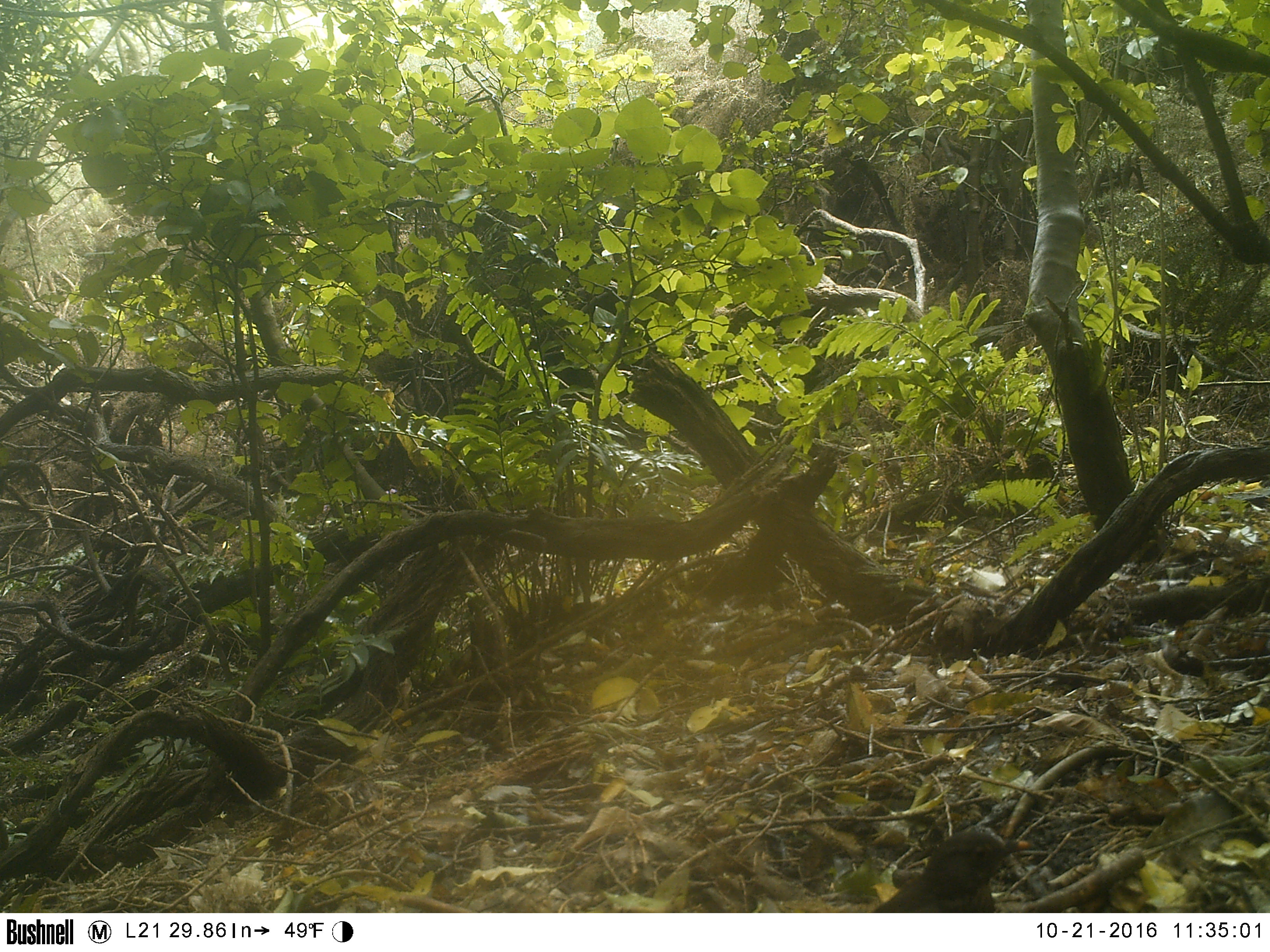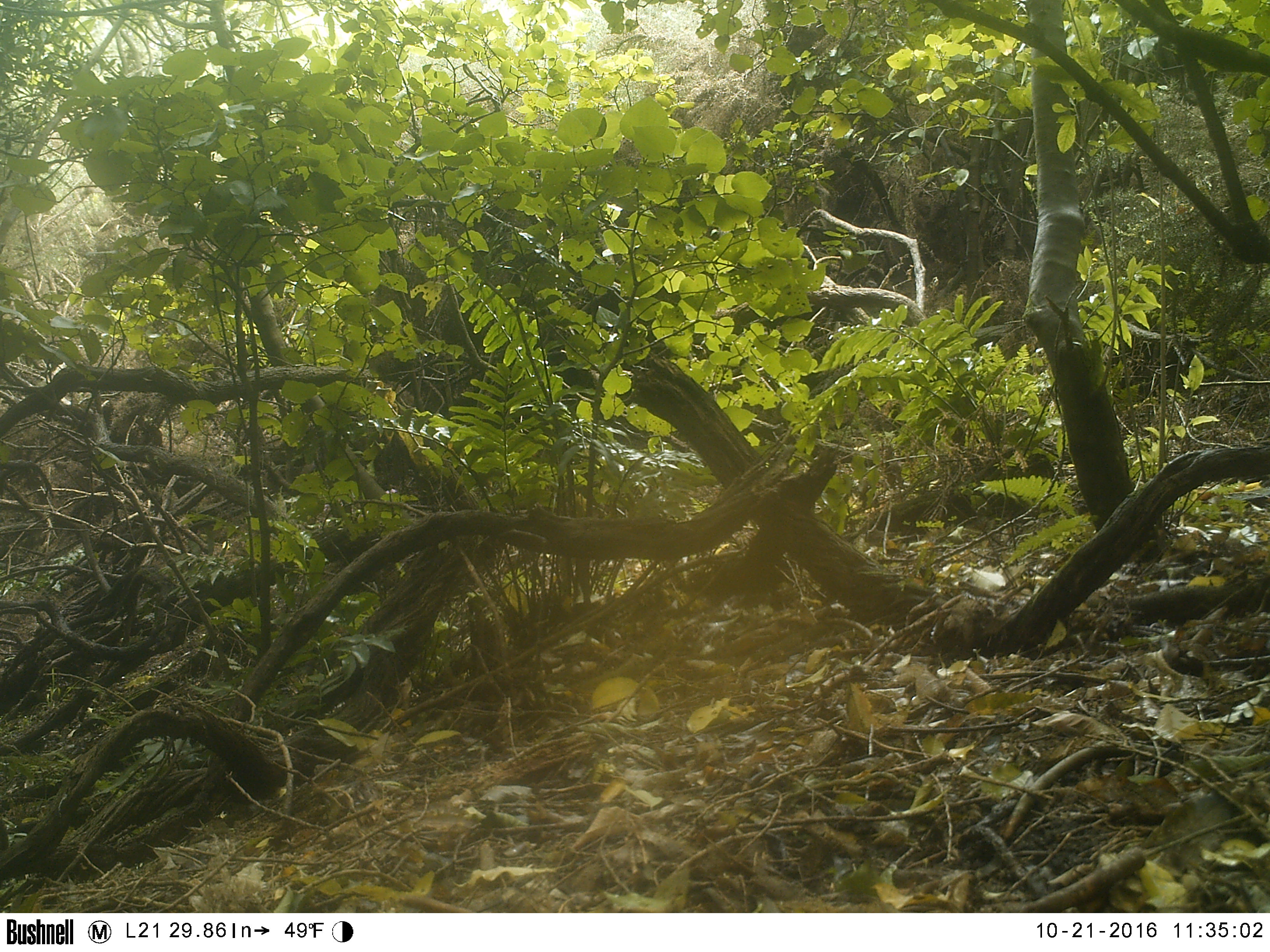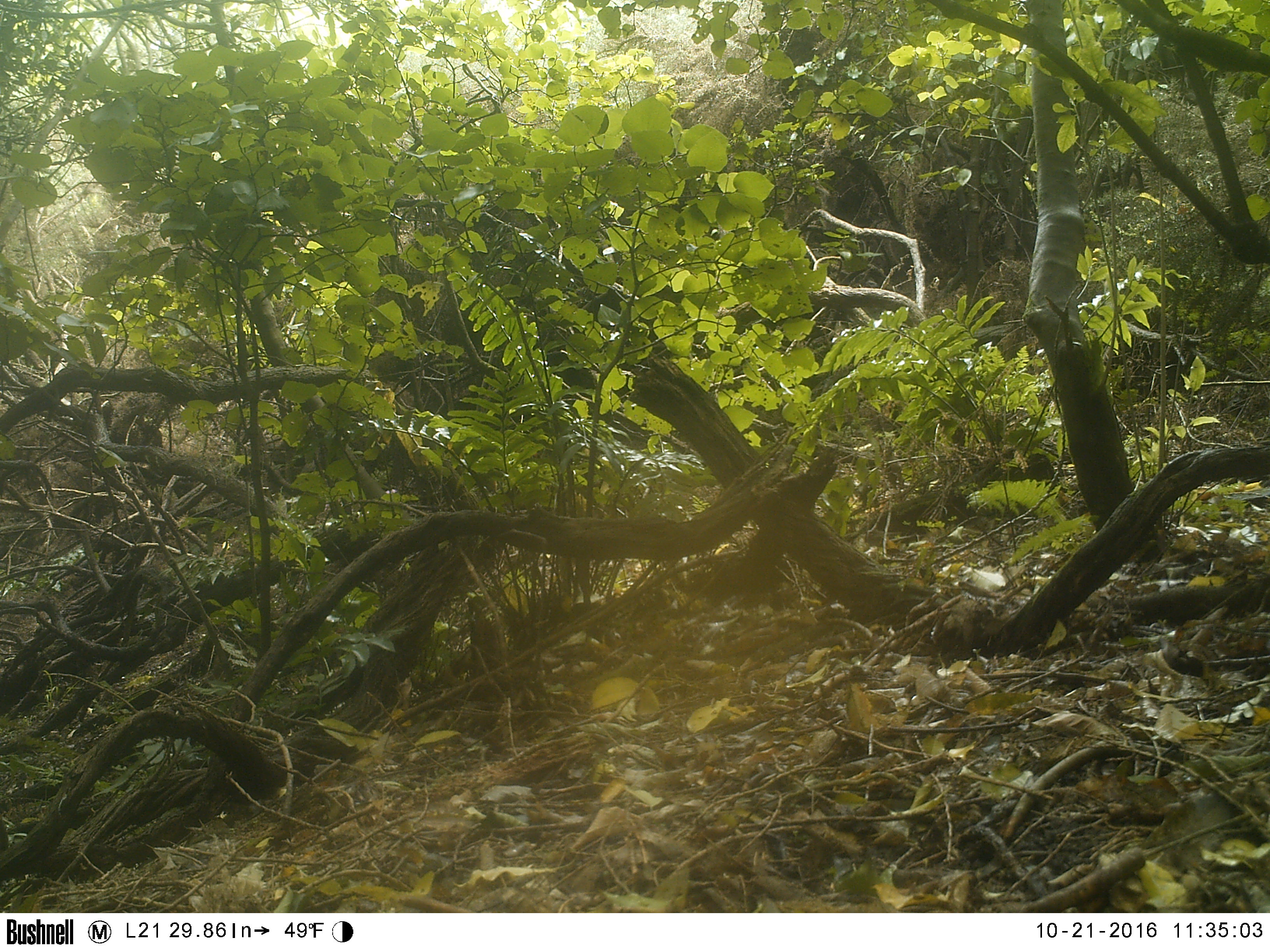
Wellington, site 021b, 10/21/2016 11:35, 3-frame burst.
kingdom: Animalia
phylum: Chordata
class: Aves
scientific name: Aves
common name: bird